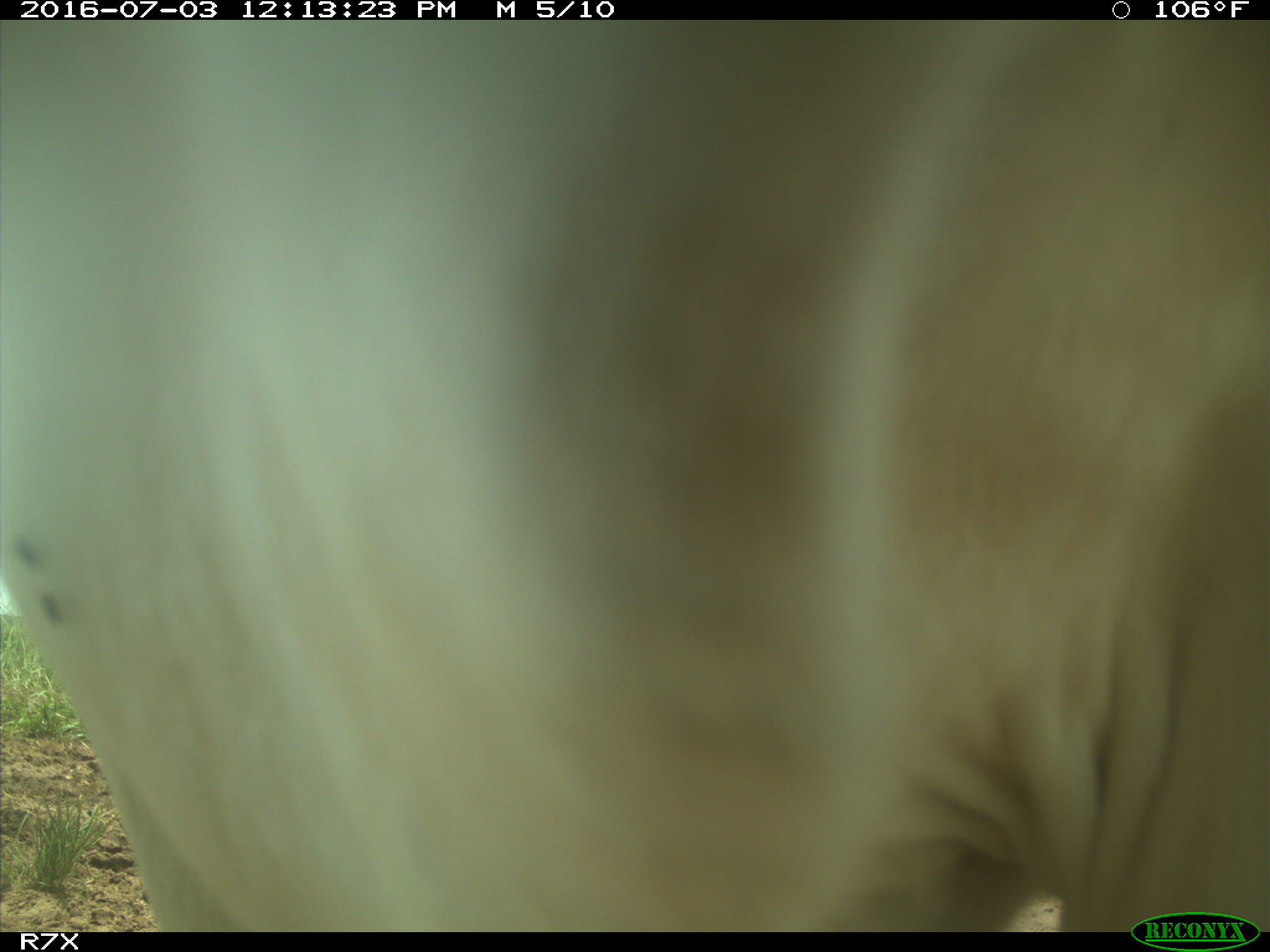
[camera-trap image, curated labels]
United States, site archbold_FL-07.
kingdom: Animalia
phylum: Chordata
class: Mammalia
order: Artiodactyla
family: Bovidae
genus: Bos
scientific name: Bos taurus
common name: domestic cow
Bos taurus (domestic cow).